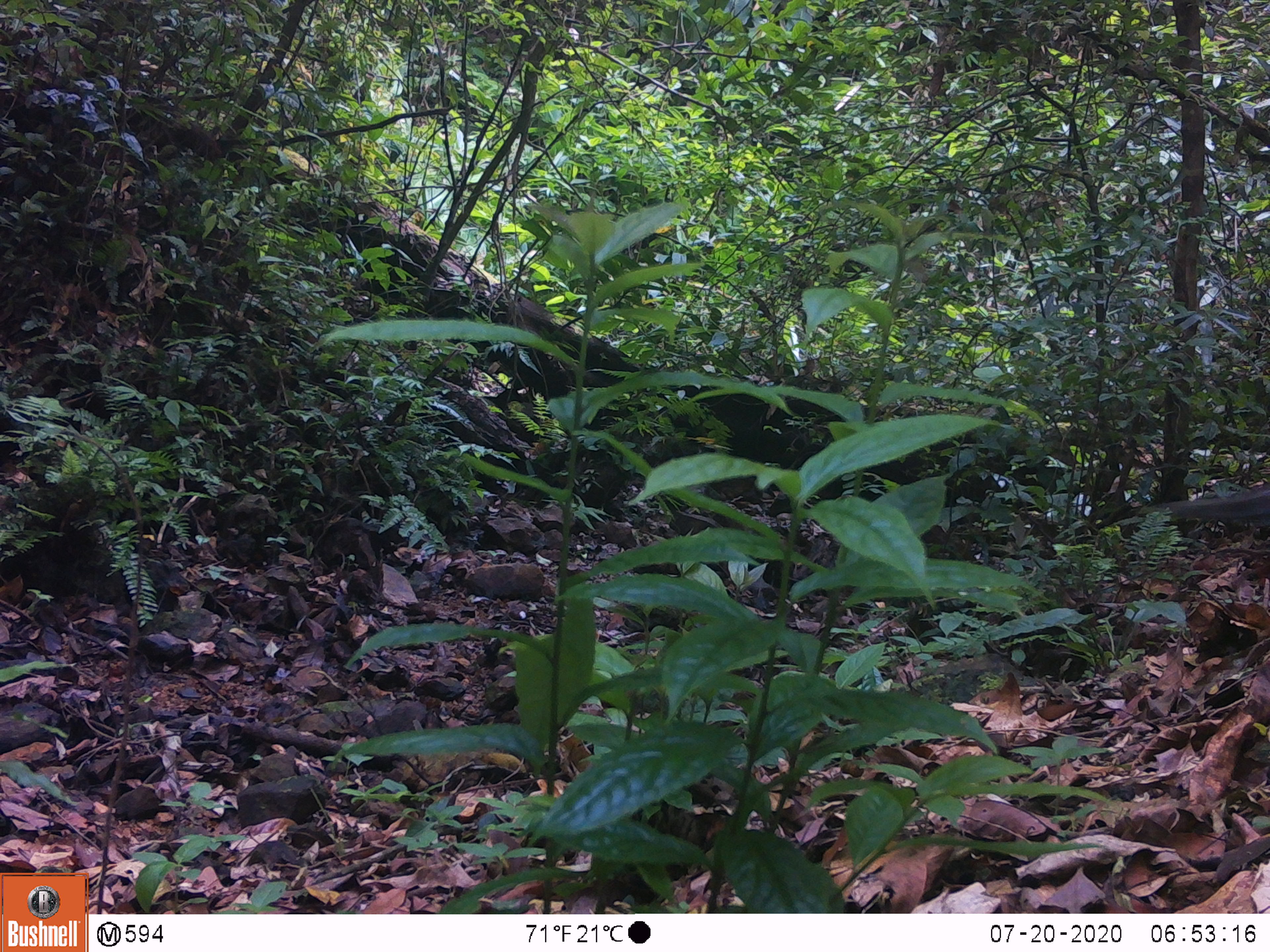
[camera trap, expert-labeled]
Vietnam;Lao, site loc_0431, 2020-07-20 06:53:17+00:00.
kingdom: Animalia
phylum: Chordata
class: Mammalia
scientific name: Mammalia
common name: mammal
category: unidentified small mammal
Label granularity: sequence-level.